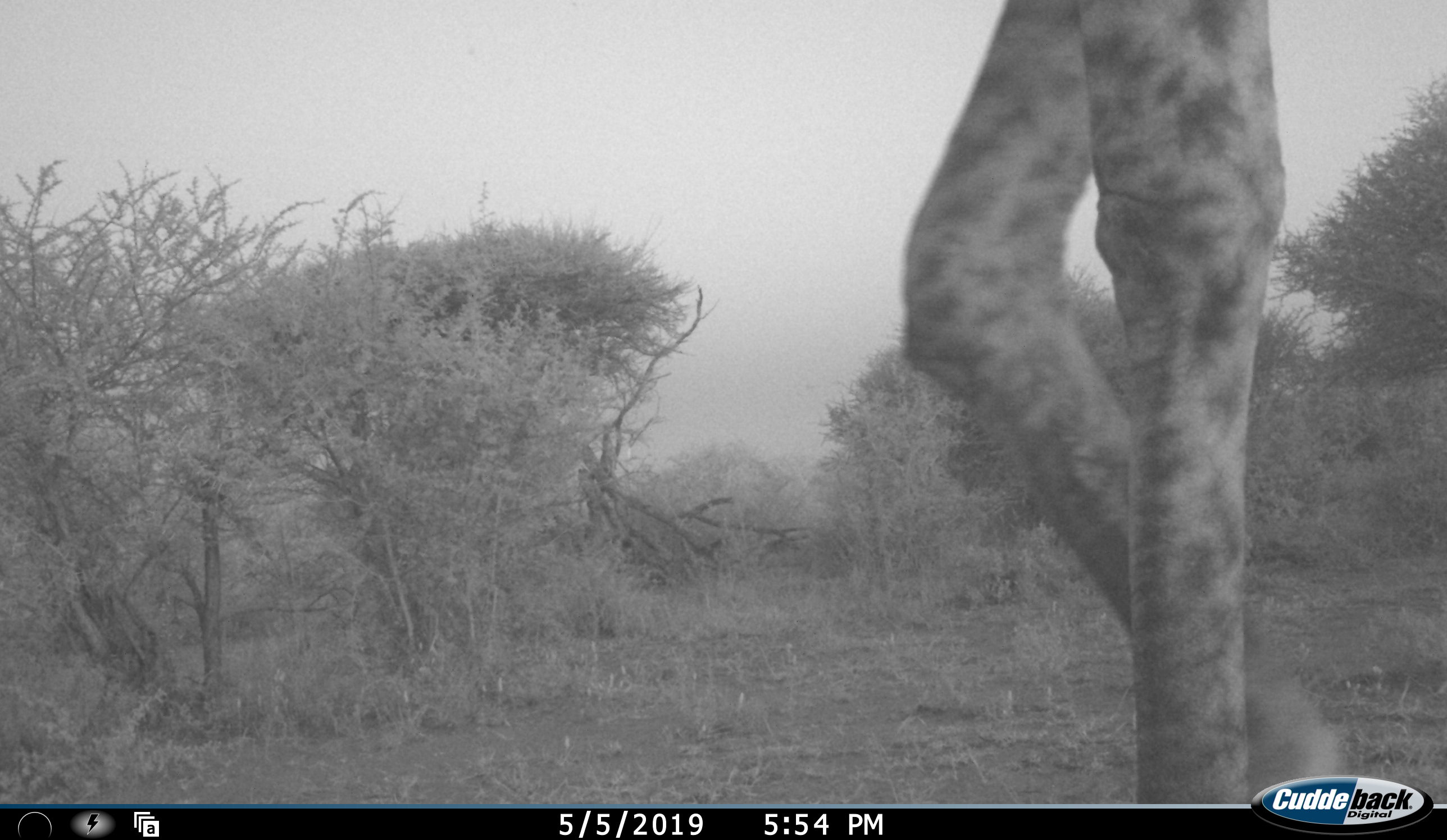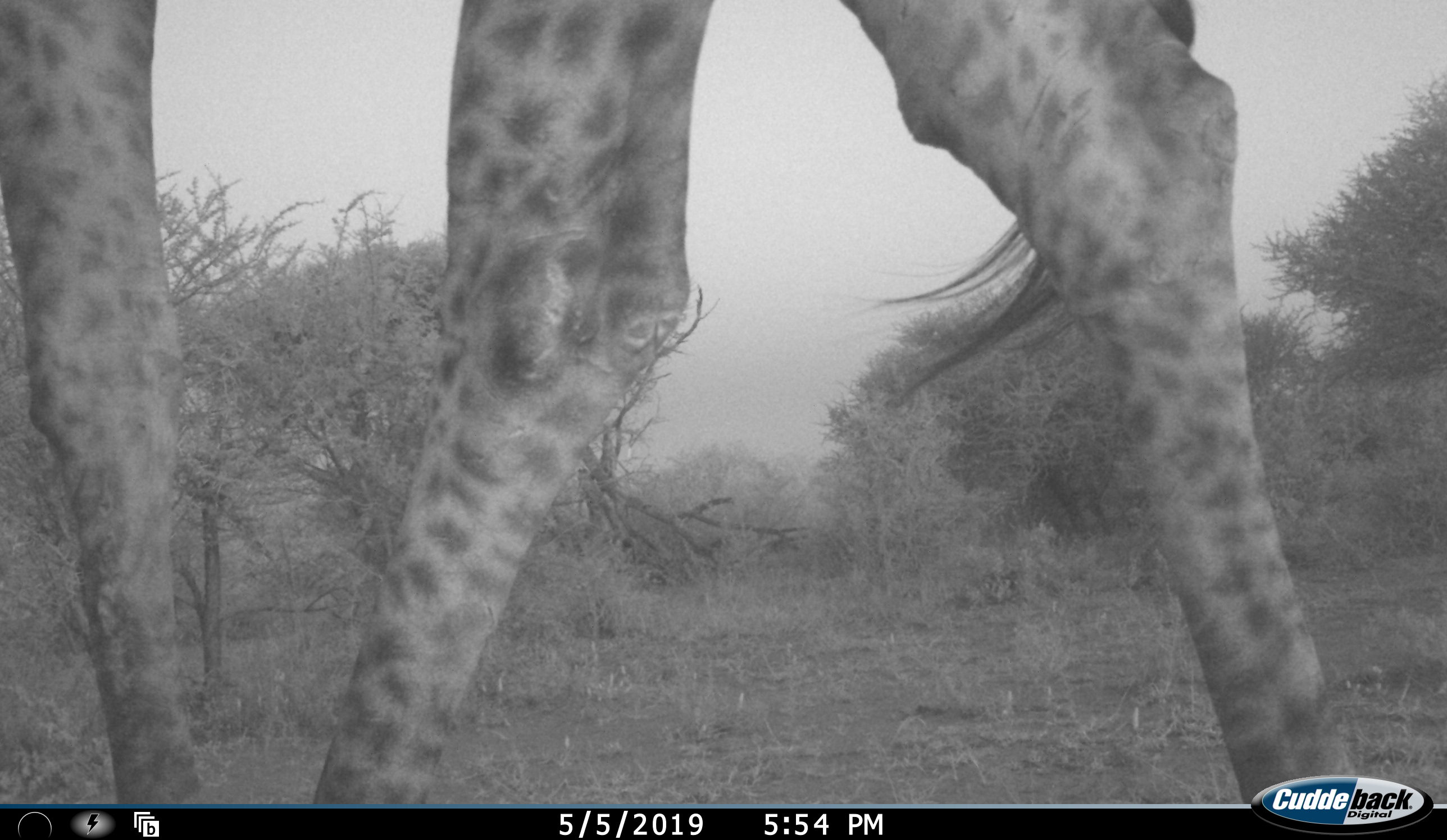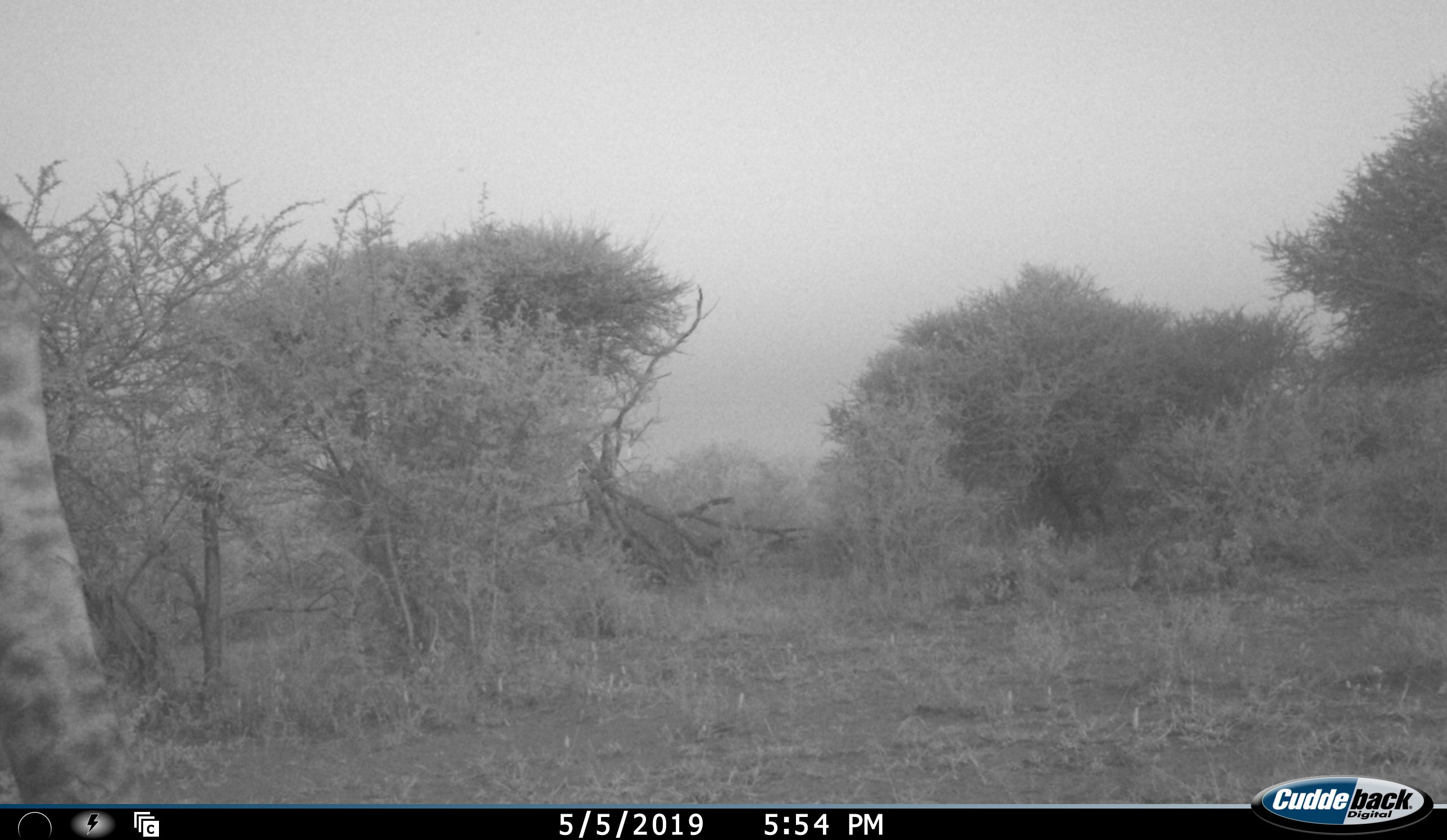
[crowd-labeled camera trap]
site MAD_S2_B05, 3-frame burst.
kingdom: Animalia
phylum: Chordata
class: Mammalia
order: Artiodactyla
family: Giraffidae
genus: Giraffa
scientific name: Giraffa camelopardalis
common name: giraffe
Giraffe (Giraffa camelopardalis), count 1. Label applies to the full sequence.